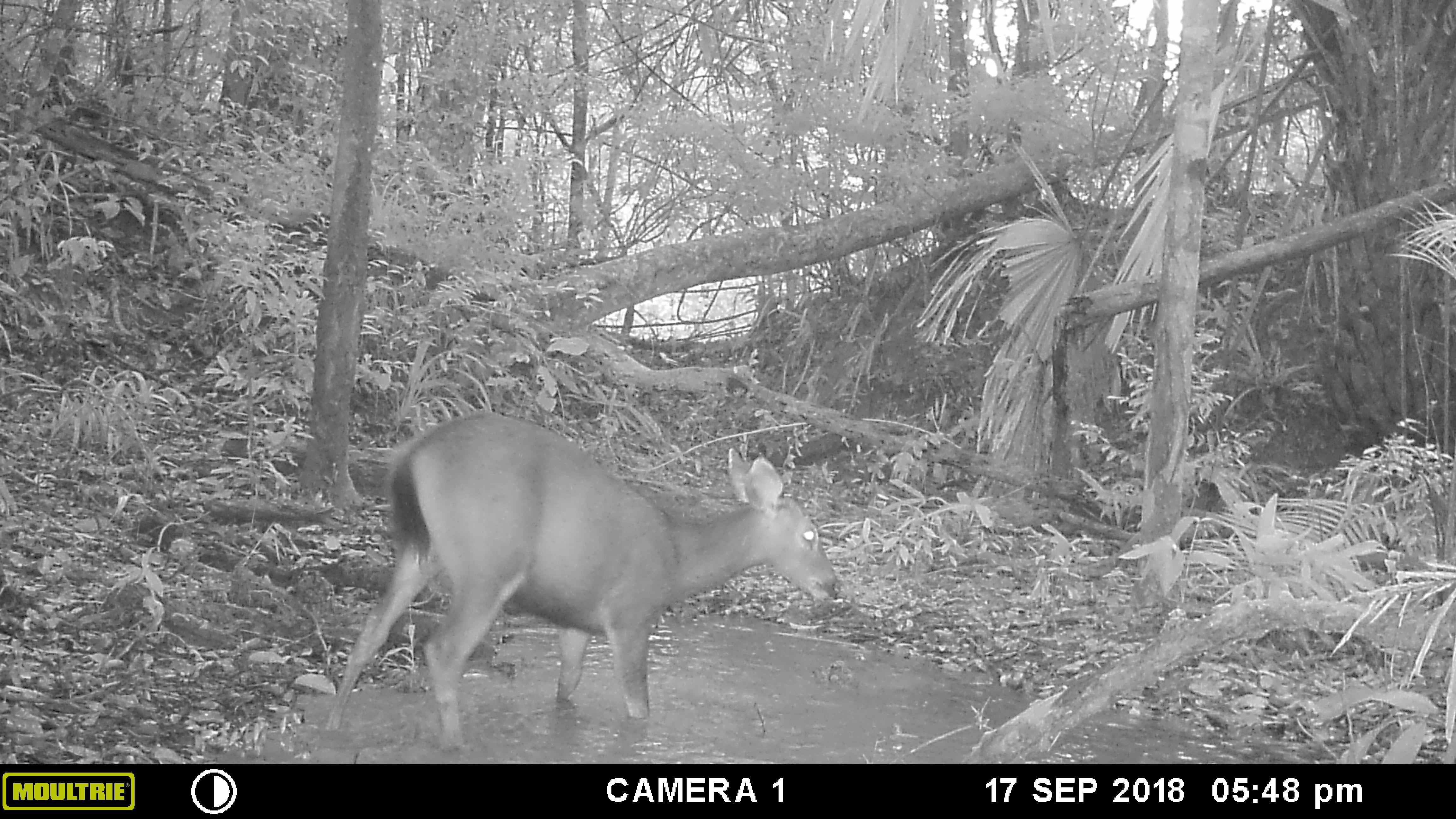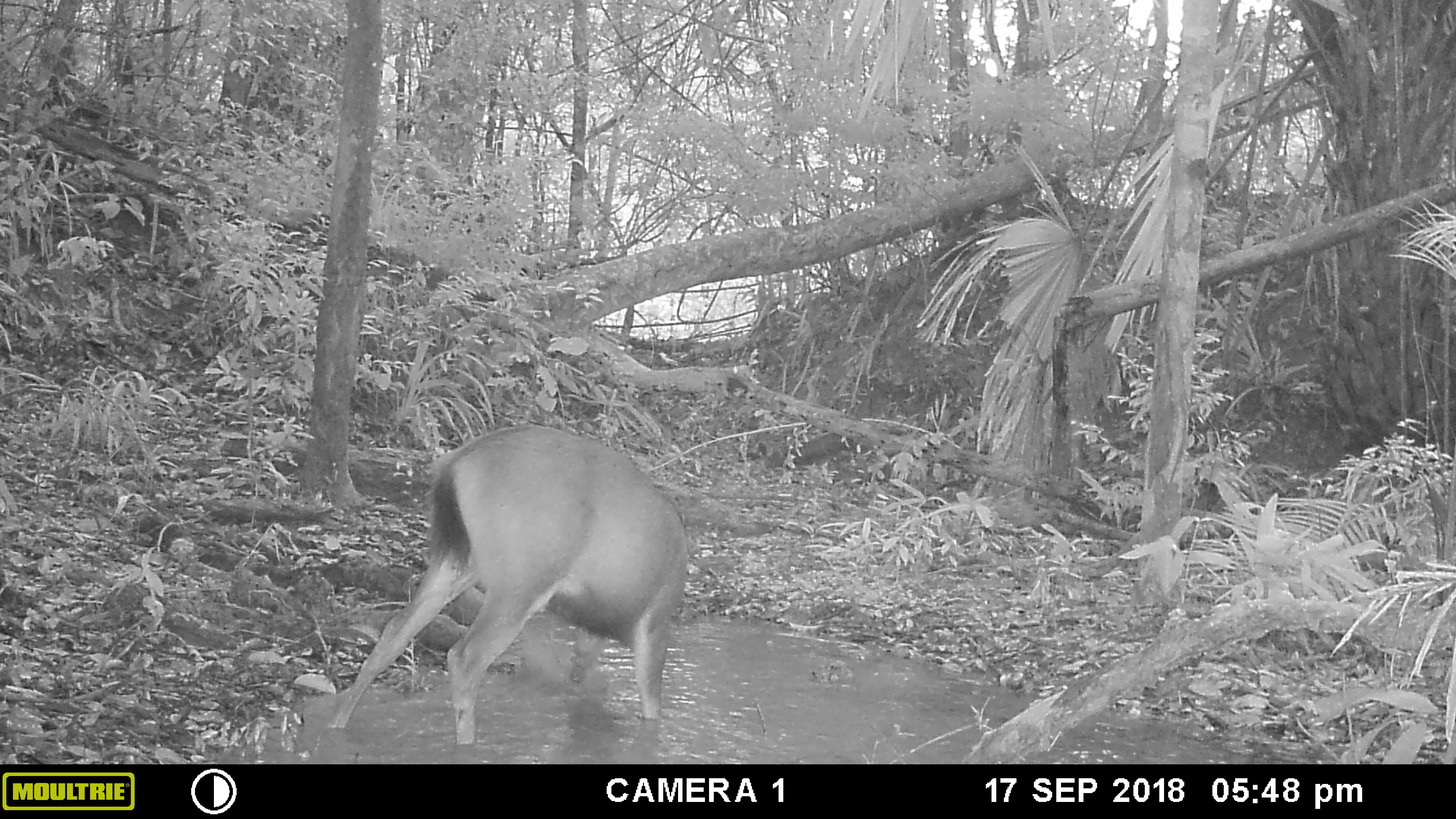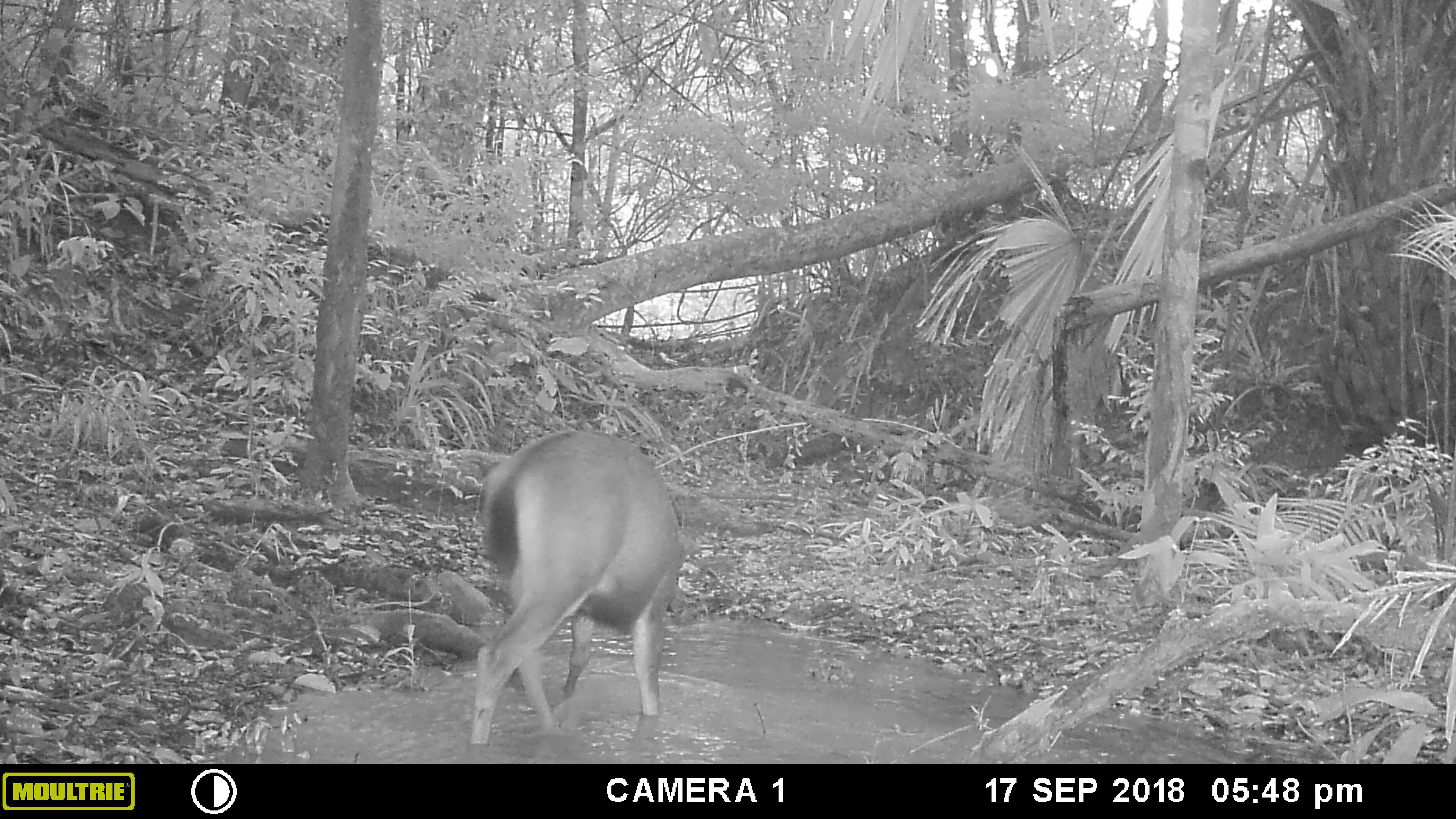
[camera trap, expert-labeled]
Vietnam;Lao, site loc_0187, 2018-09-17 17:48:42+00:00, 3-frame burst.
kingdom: Animalia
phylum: Chordata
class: Mammalia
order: Artiodactyla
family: Cervidae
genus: Rusa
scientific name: Rusa unicolor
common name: sambar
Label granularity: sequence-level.